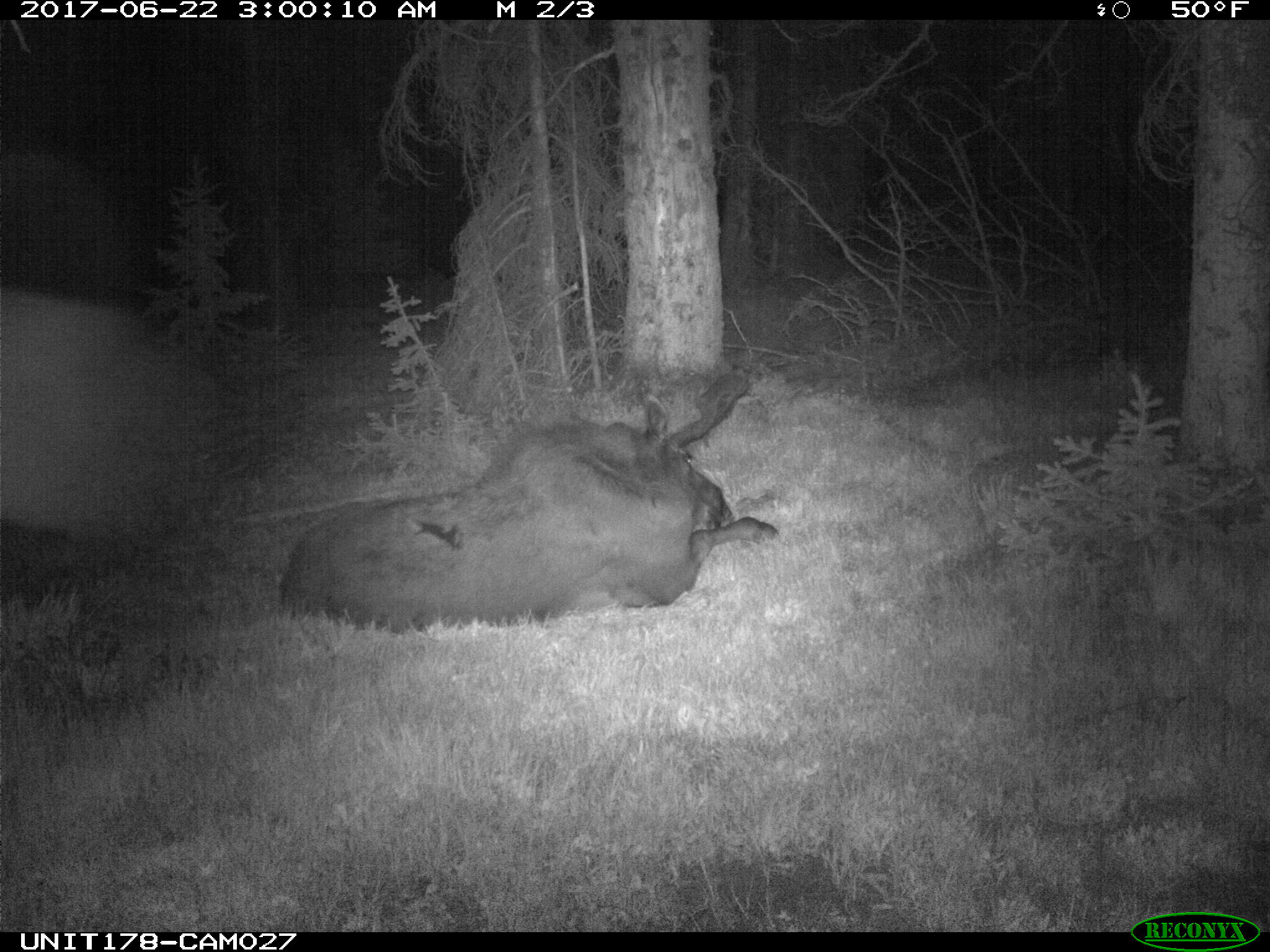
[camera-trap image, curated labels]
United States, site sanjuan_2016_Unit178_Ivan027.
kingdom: Animalia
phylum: Chordata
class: Mammalia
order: Artiodactyla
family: Cervidae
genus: Alces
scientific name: Alces alces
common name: moose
Alces alces (moose).